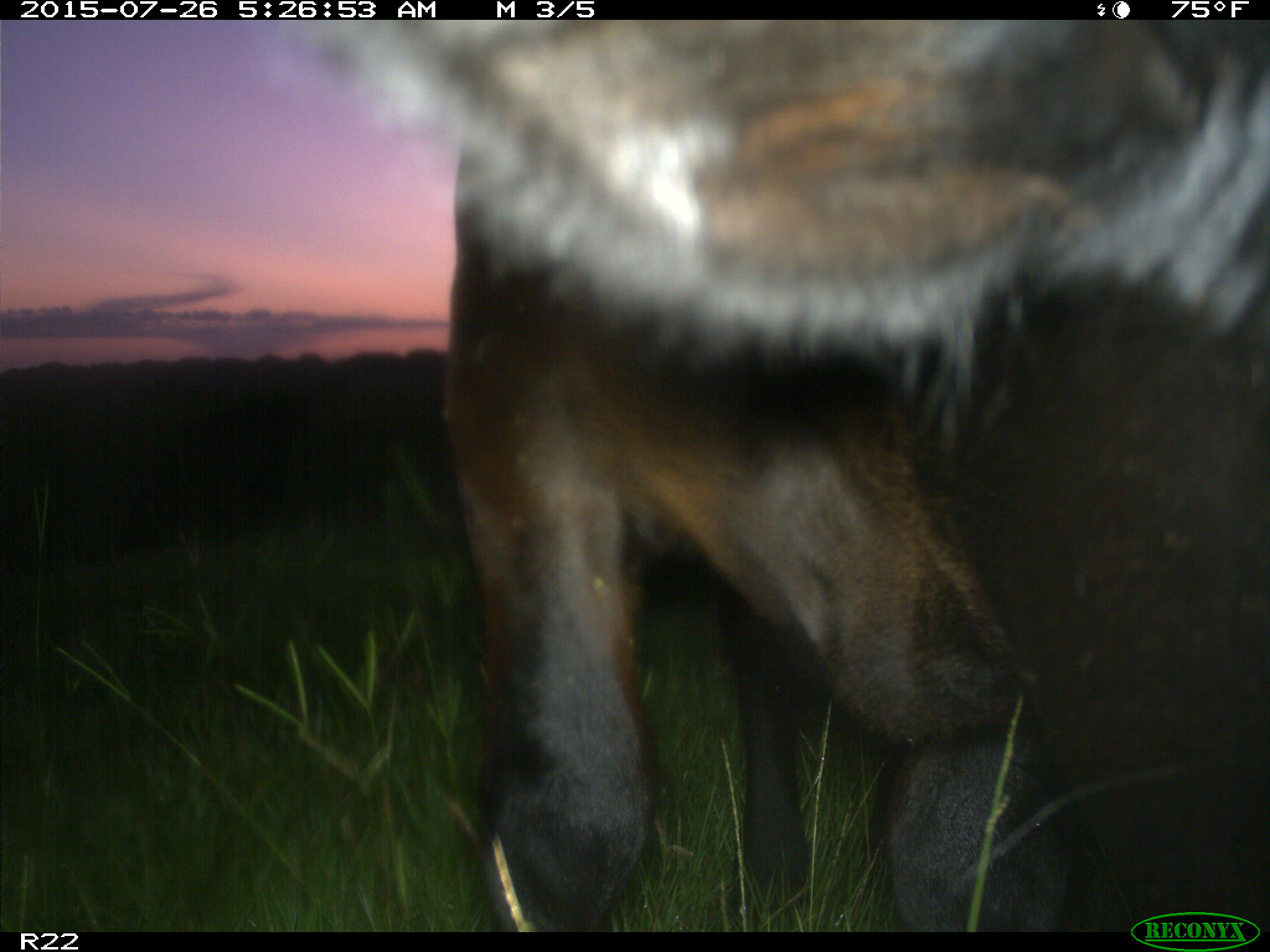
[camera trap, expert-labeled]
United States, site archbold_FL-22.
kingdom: Animalia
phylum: Chordata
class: Mammalia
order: Artiodactyla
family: Bovidae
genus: Bos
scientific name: Bos taurus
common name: domestic cow